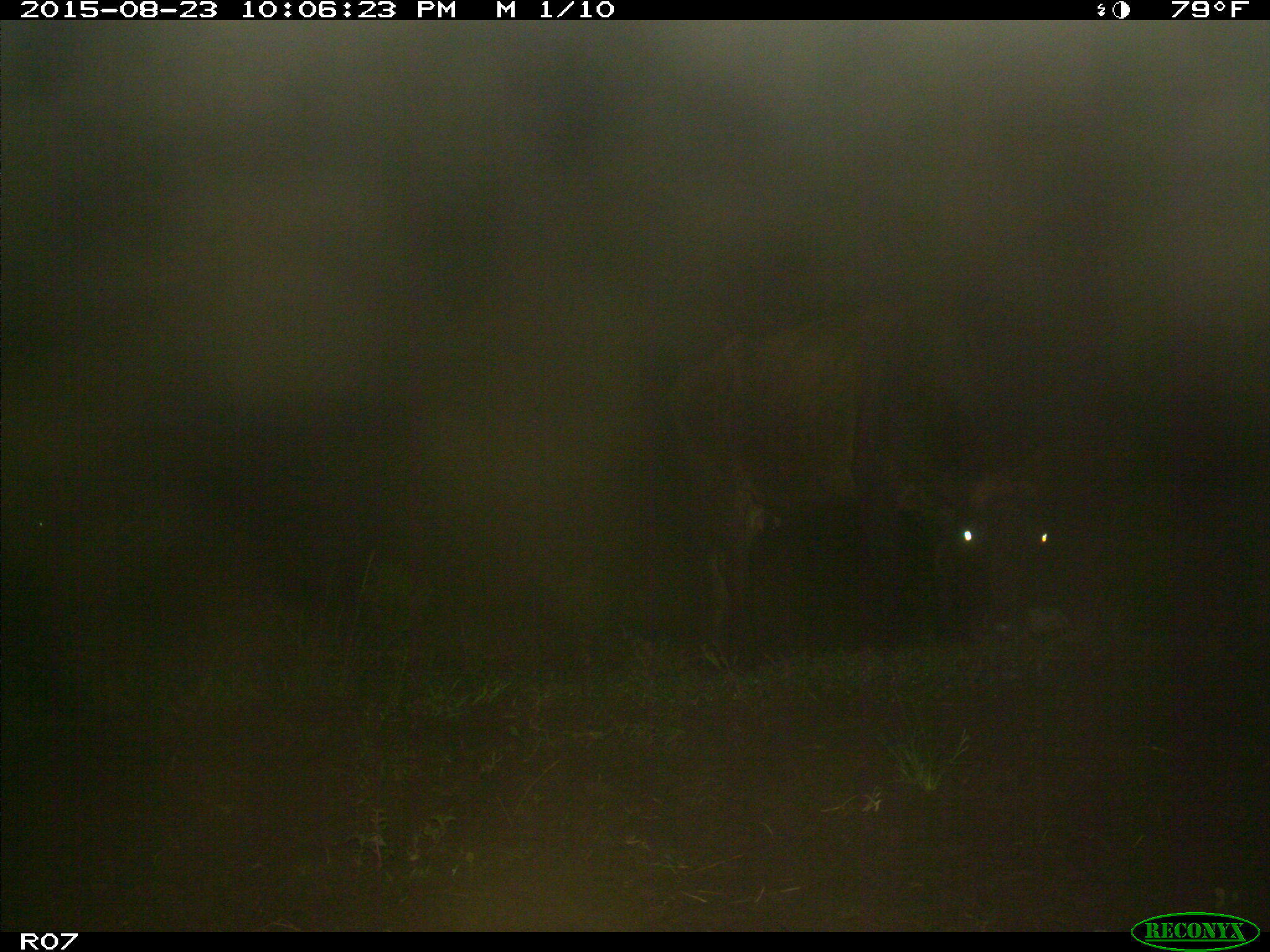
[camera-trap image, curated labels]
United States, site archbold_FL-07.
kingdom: Animalia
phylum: Chordata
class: Mammalia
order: Artiodactyla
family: Bovidae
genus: Bos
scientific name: Bos taurus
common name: domestic cow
Bos taurus (domestic cow).